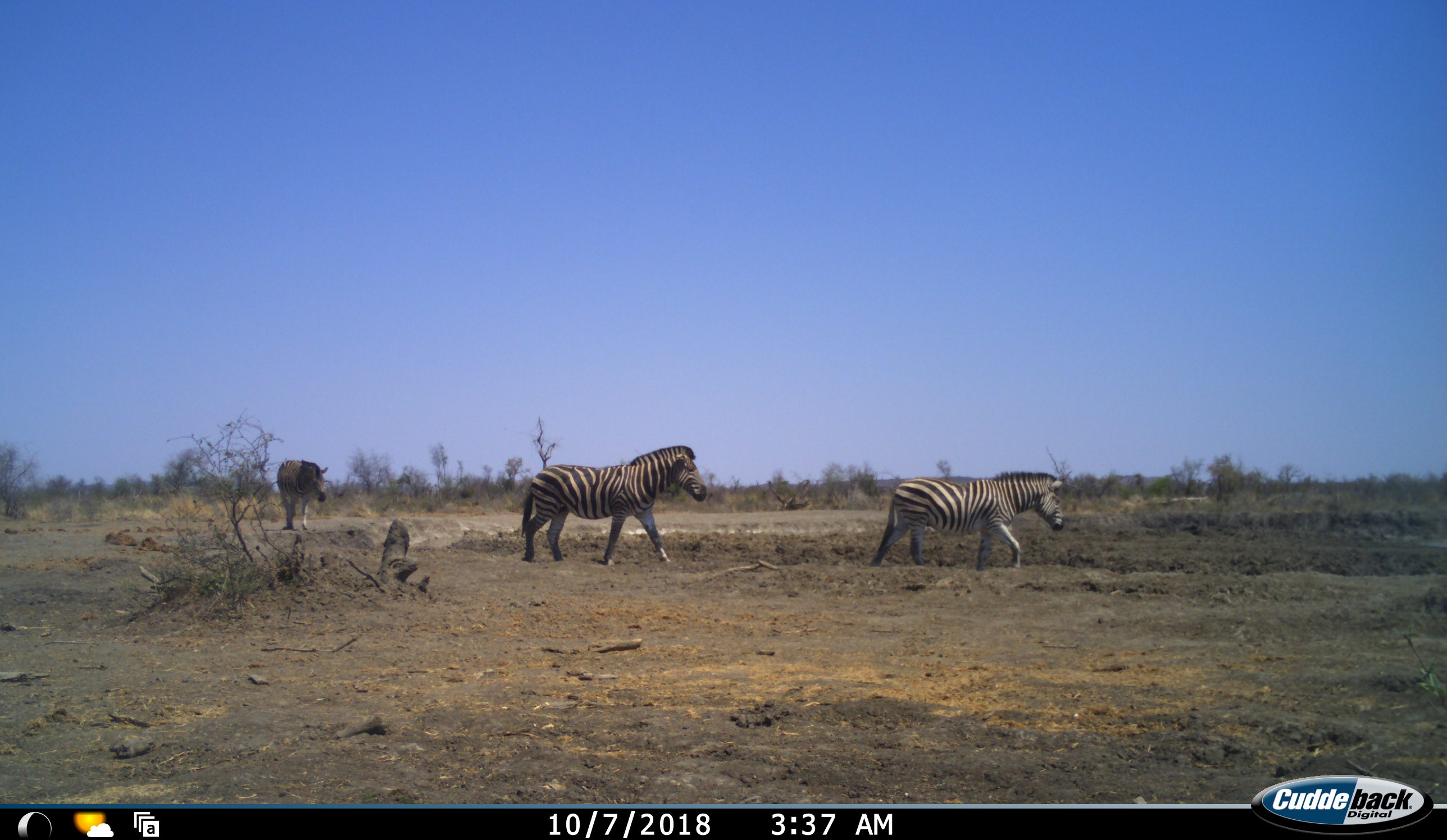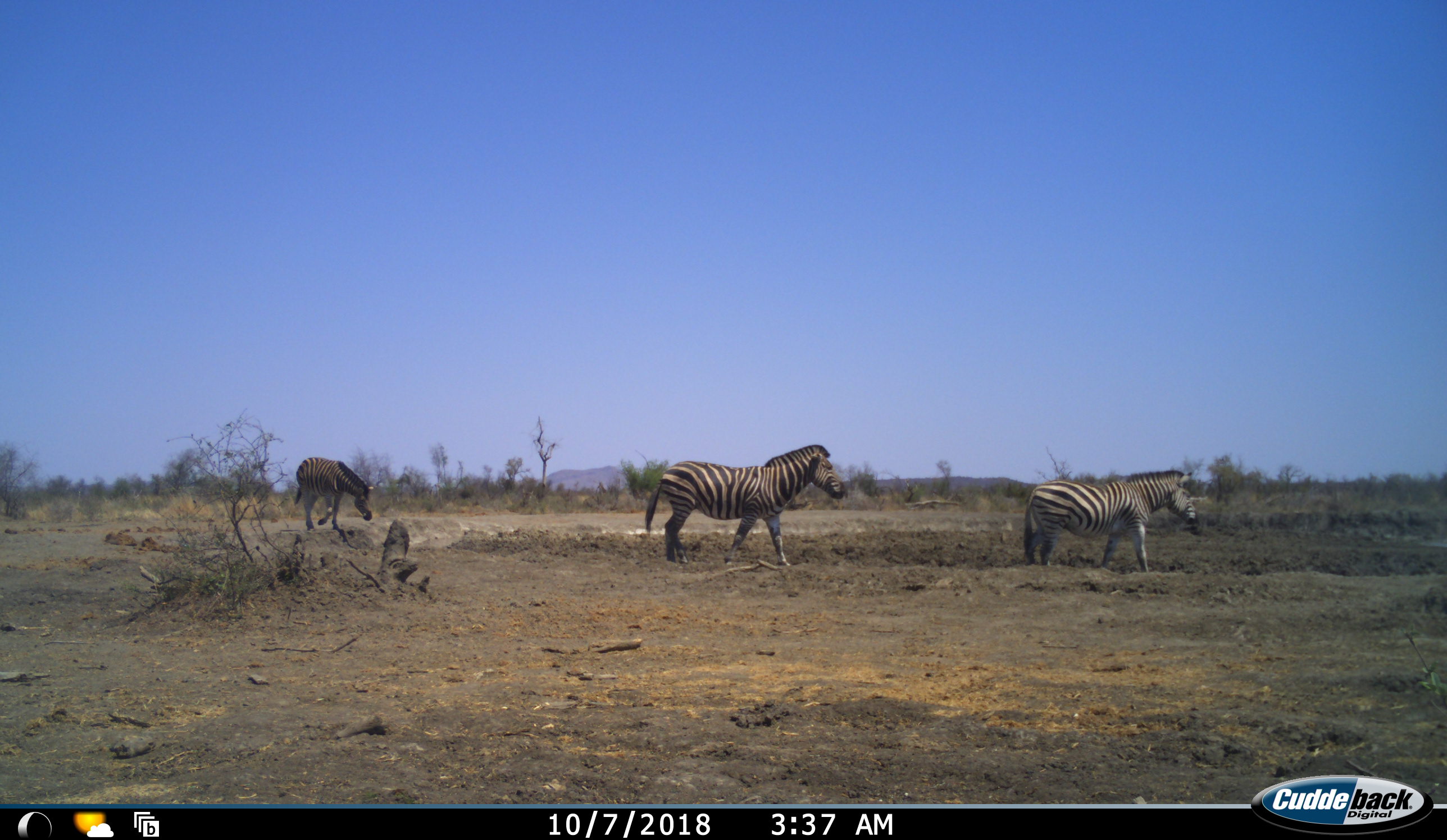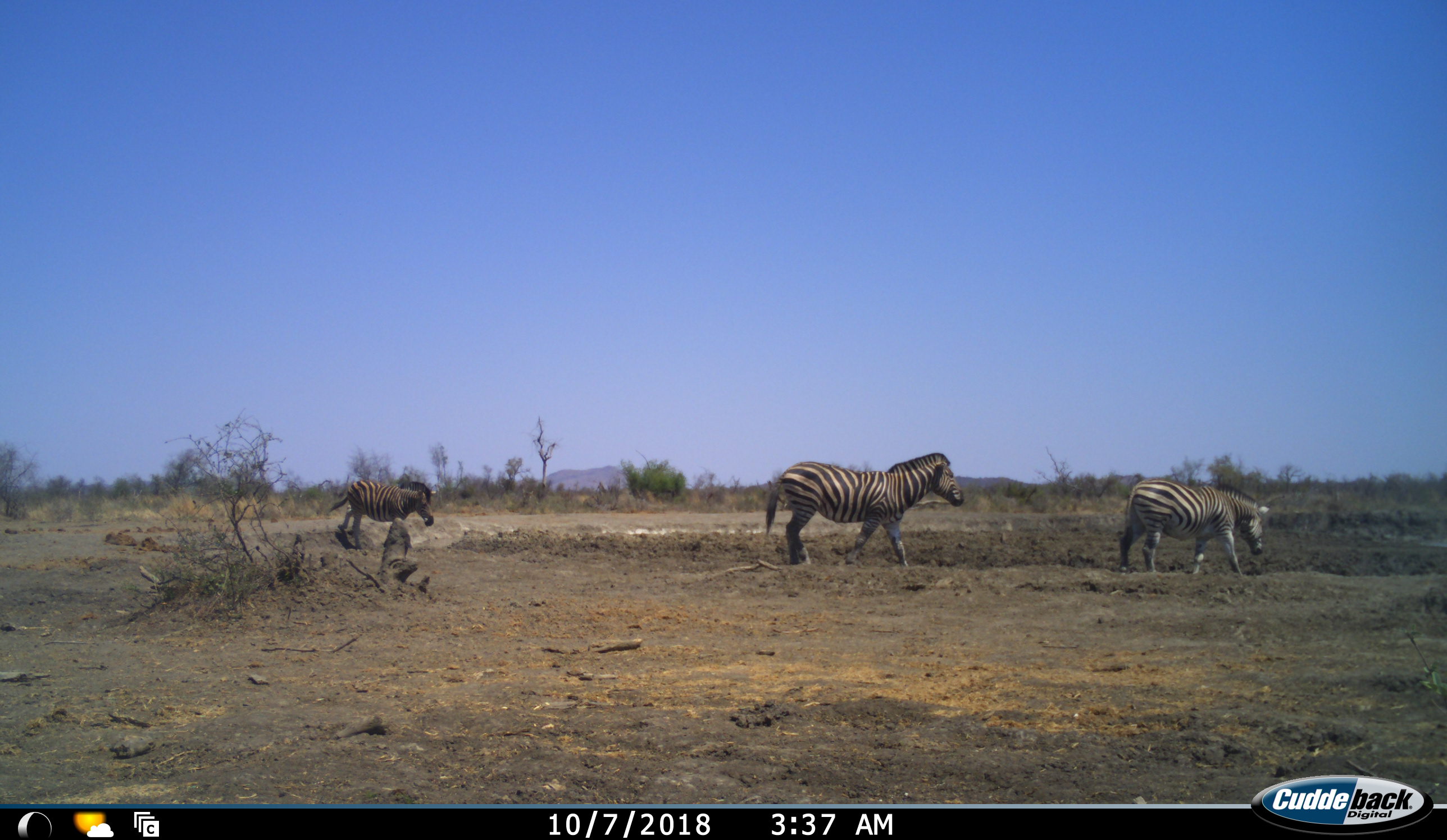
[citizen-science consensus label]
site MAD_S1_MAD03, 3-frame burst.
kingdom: Animalia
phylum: Chordata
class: Mammalia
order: Perissodactyla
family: Equidae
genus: Equus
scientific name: Equus quagga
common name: plains zebra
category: zebraplains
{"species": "zebraplains (plains zebra) (Equus quagga)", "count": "3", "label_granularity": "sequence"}